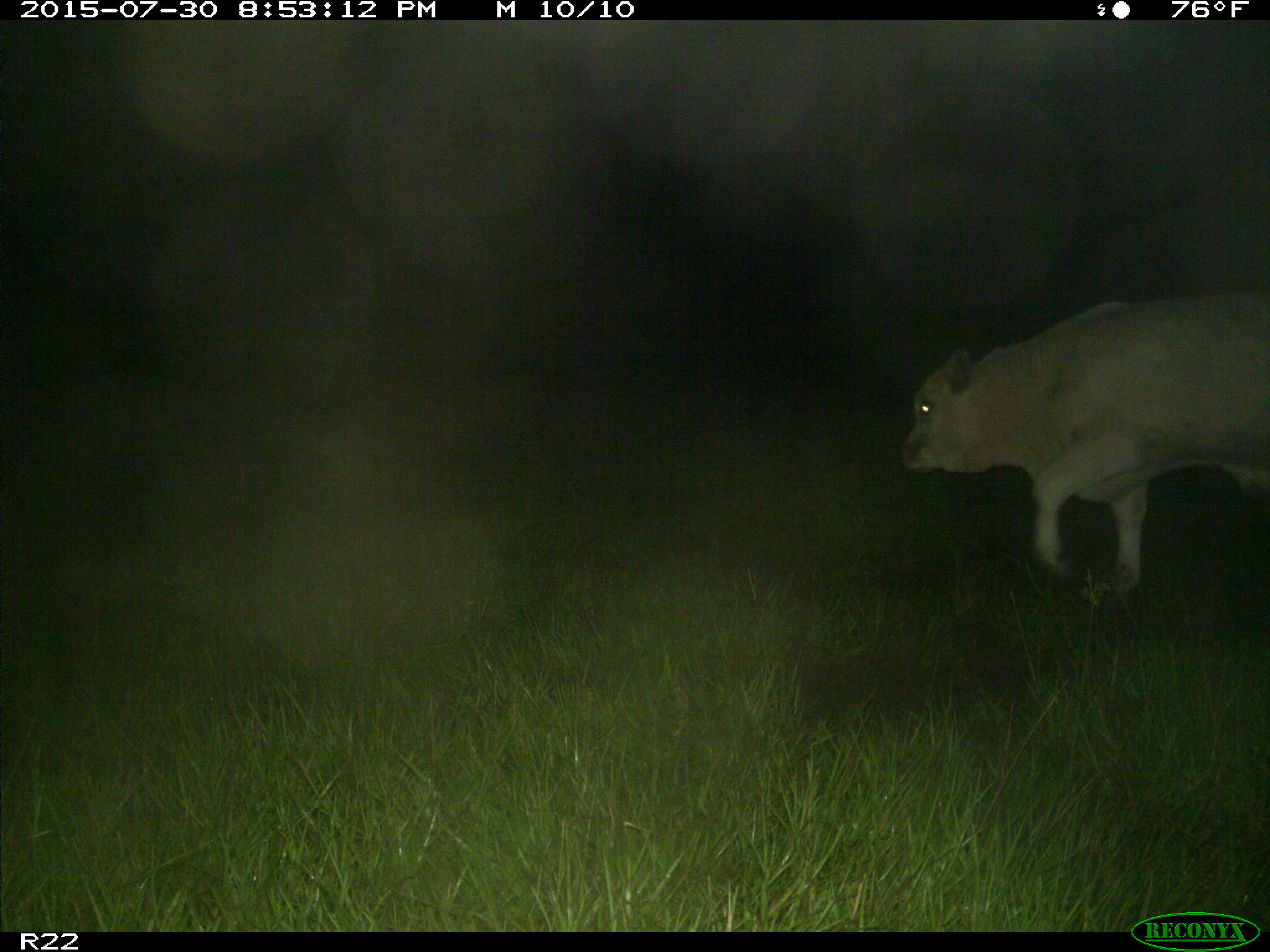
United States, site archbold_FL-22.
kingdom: Animalia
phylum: Chordata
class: Mammalia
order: Artiodactyla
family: Bovidae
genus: Bos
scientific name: Bos taurus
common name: domestic cow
Bos taurus (domestic cow).